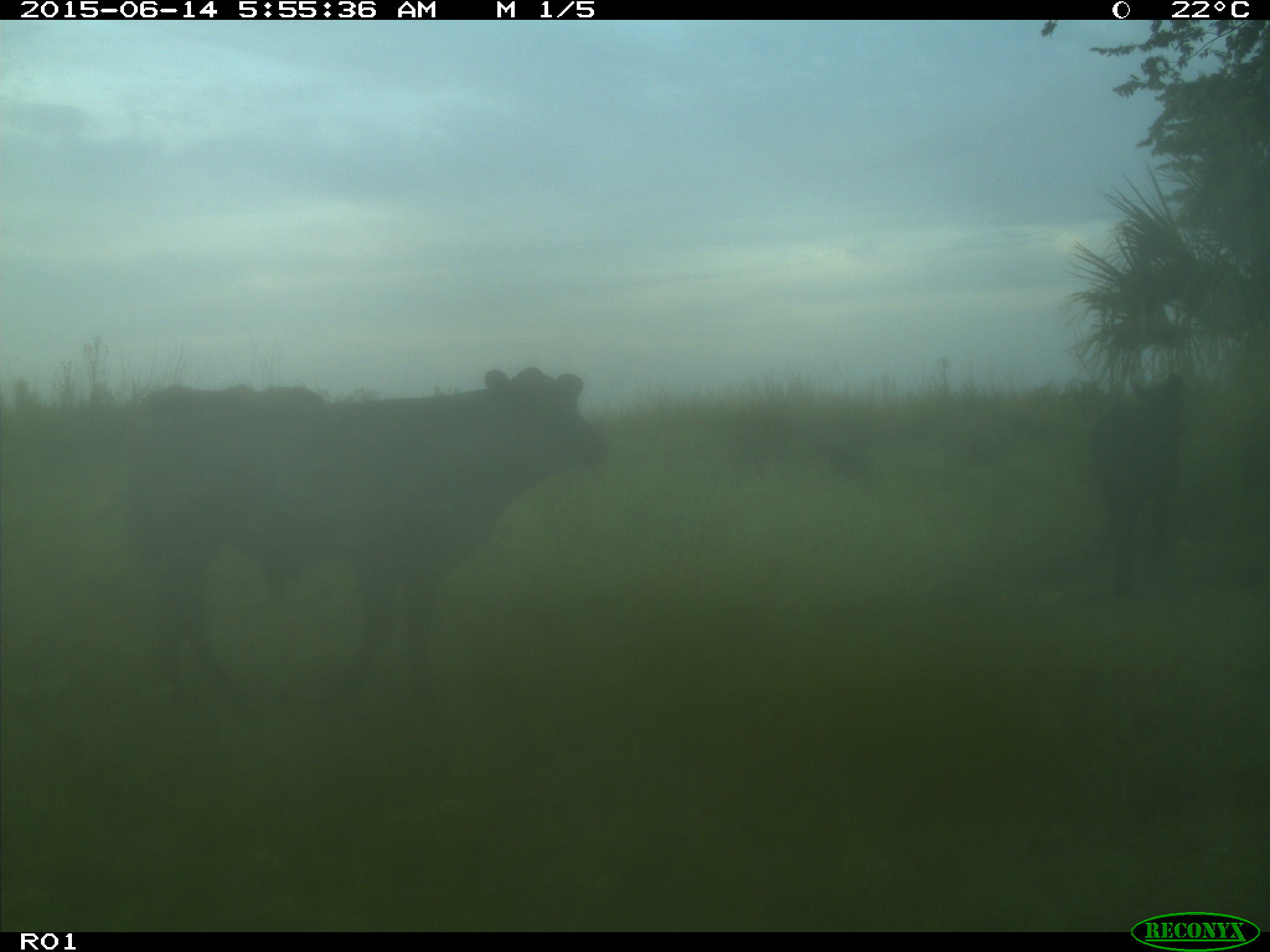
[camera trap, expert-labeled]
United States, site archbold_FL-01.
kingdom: Animalia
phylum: Chordata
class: Mammalia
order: Artiodactyla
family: Bovidae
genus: Bos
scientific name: Bos taurus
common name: domestic cow